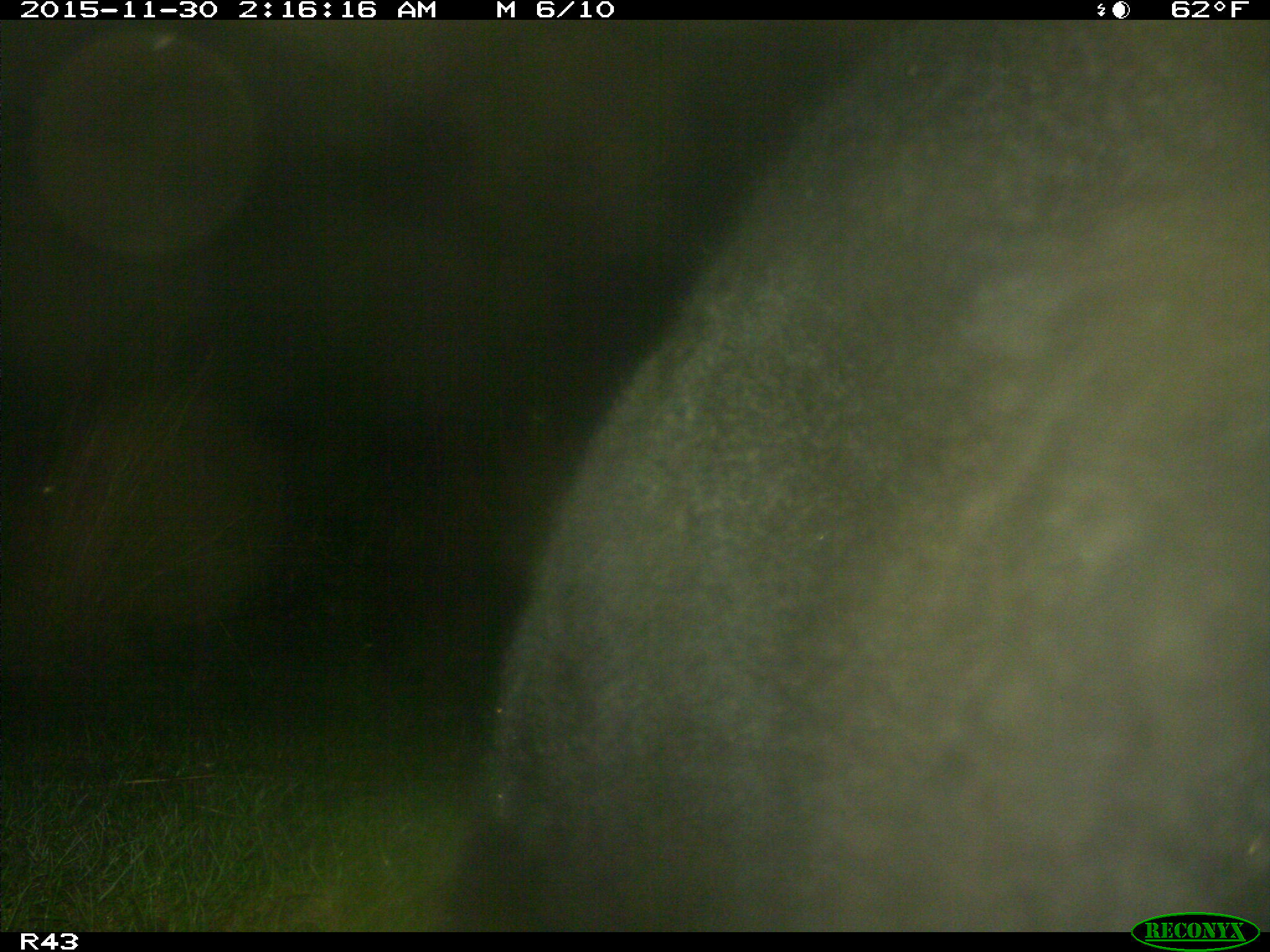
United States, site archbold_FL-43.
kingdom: Animalia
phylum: Chordata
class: Mammalia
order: Artiodactyla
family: Bovidae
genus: Bos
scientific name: Bos taurus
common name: domestic cow